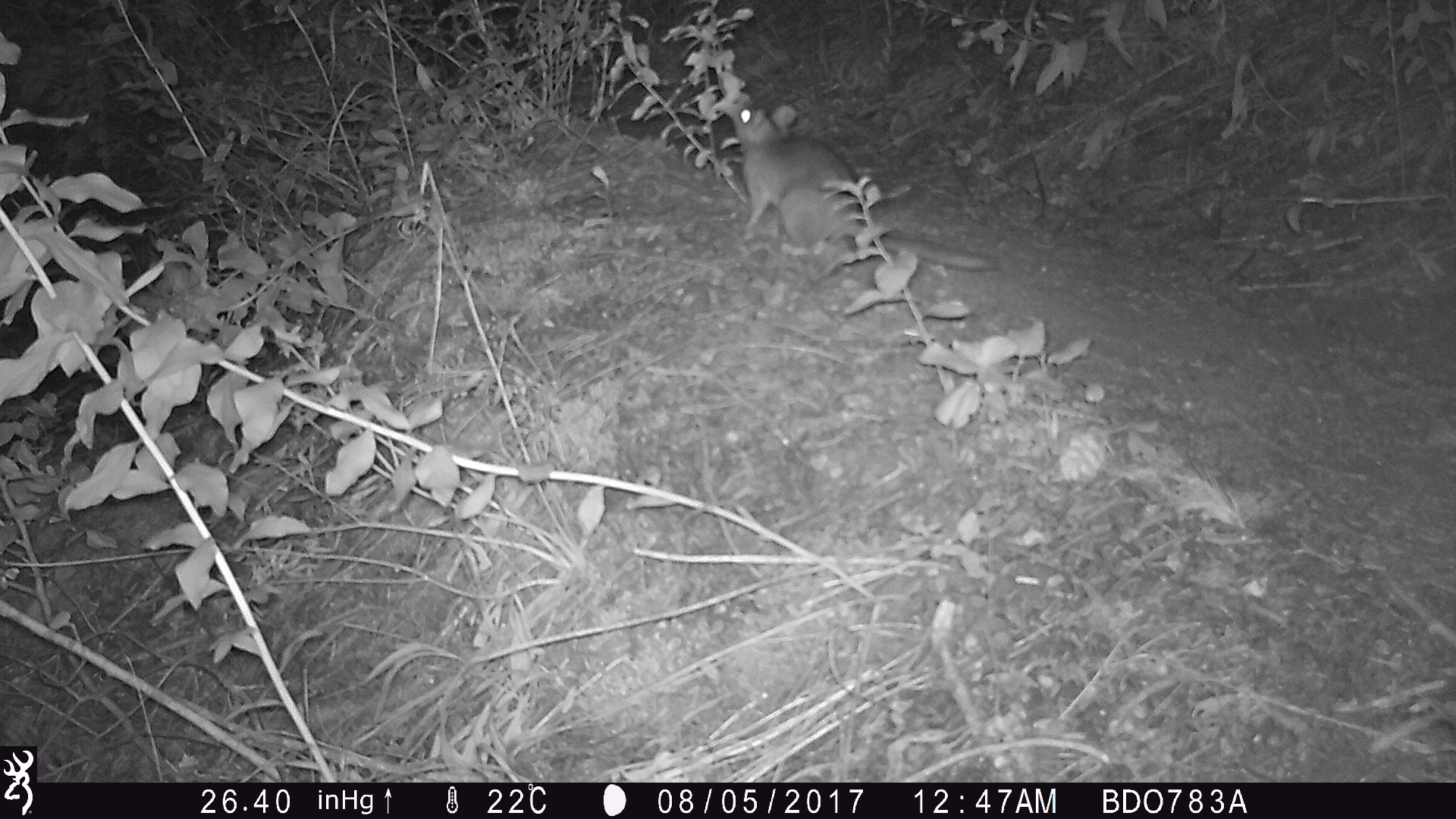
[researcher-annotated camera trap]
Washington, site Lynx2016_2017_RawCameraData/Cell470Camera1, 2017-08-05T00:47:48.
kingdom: Animalia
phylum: Chordata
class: Mammalia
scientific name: Mammalia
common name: small mammal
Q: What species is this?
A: Small mammal (Mammalia).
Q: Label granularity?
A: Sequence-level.